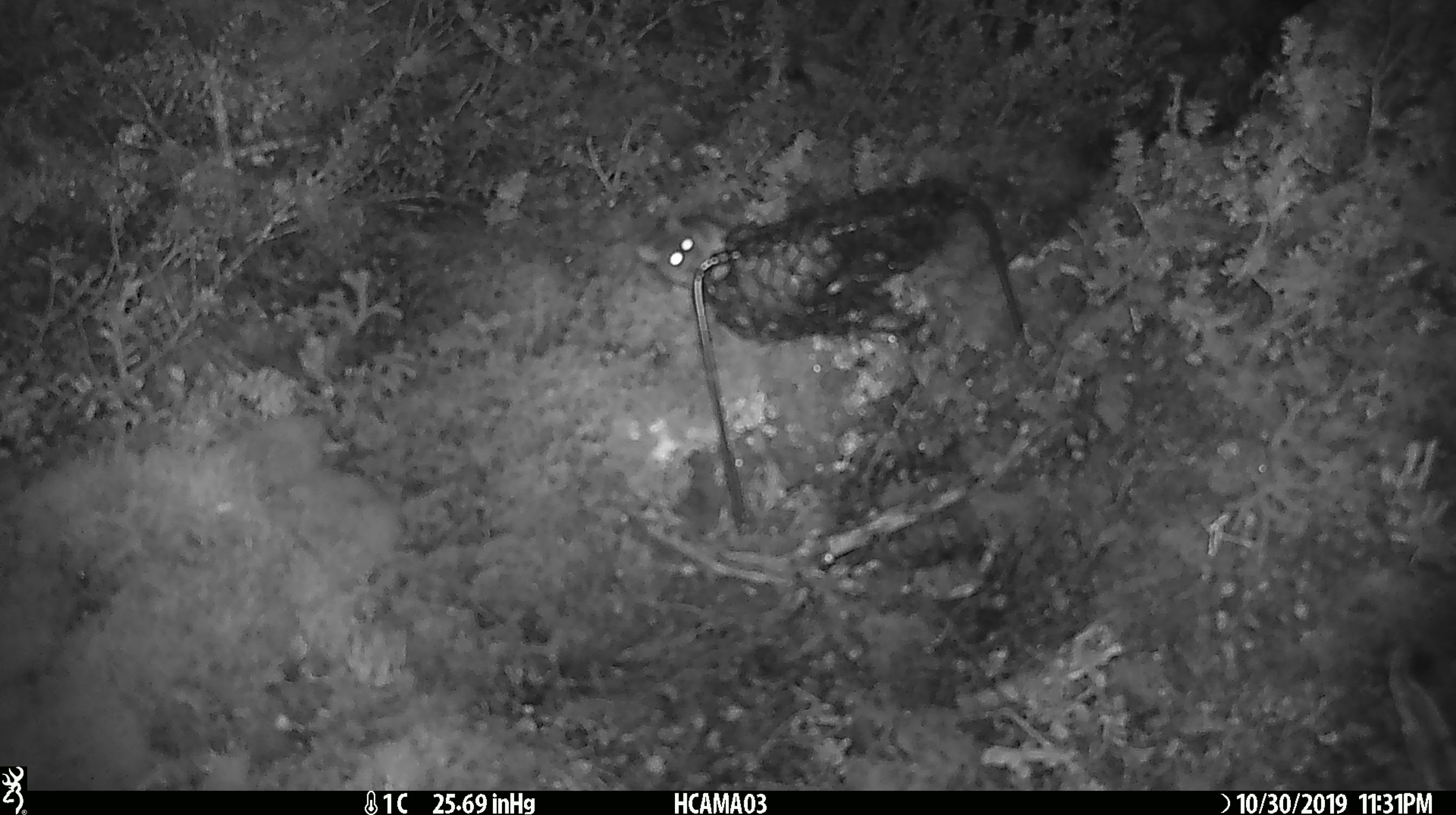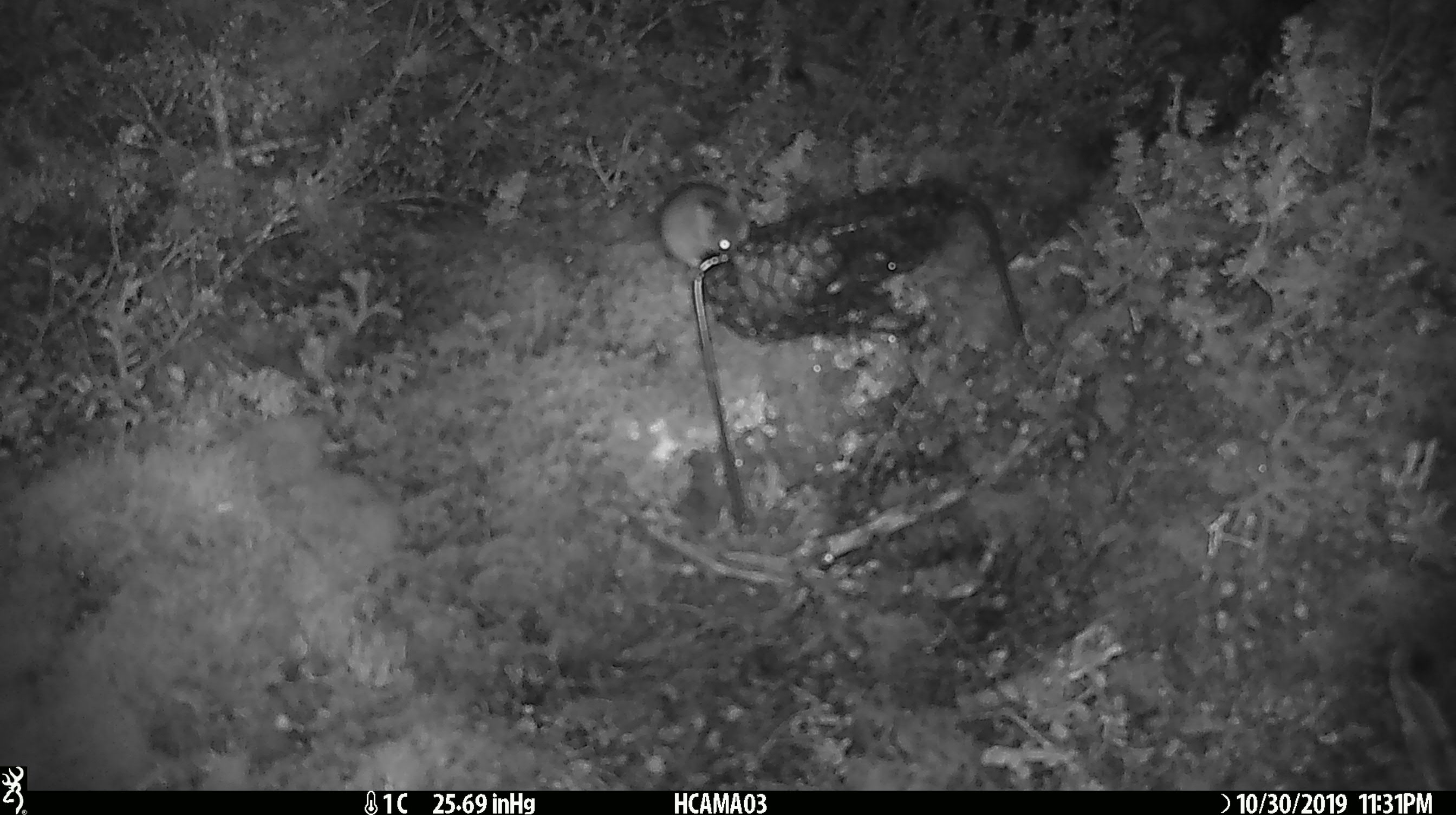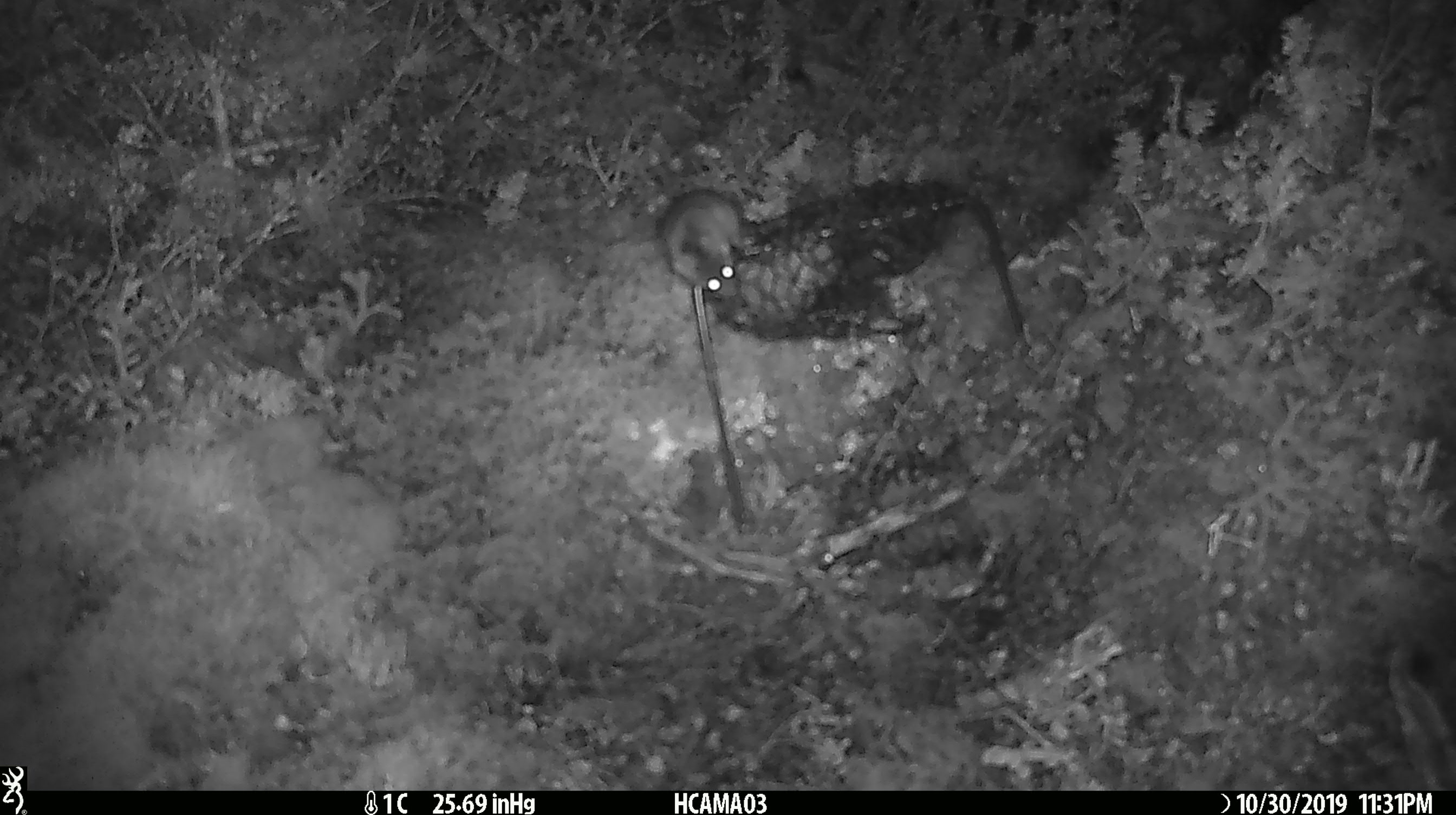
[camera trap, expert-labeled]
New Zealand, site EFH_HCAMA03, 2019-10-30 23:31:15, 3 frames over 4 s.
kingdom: Animalia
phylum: Chordata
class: Mammalia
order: Rodentia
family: Muridae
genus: Mus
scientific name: Mus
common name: mouse